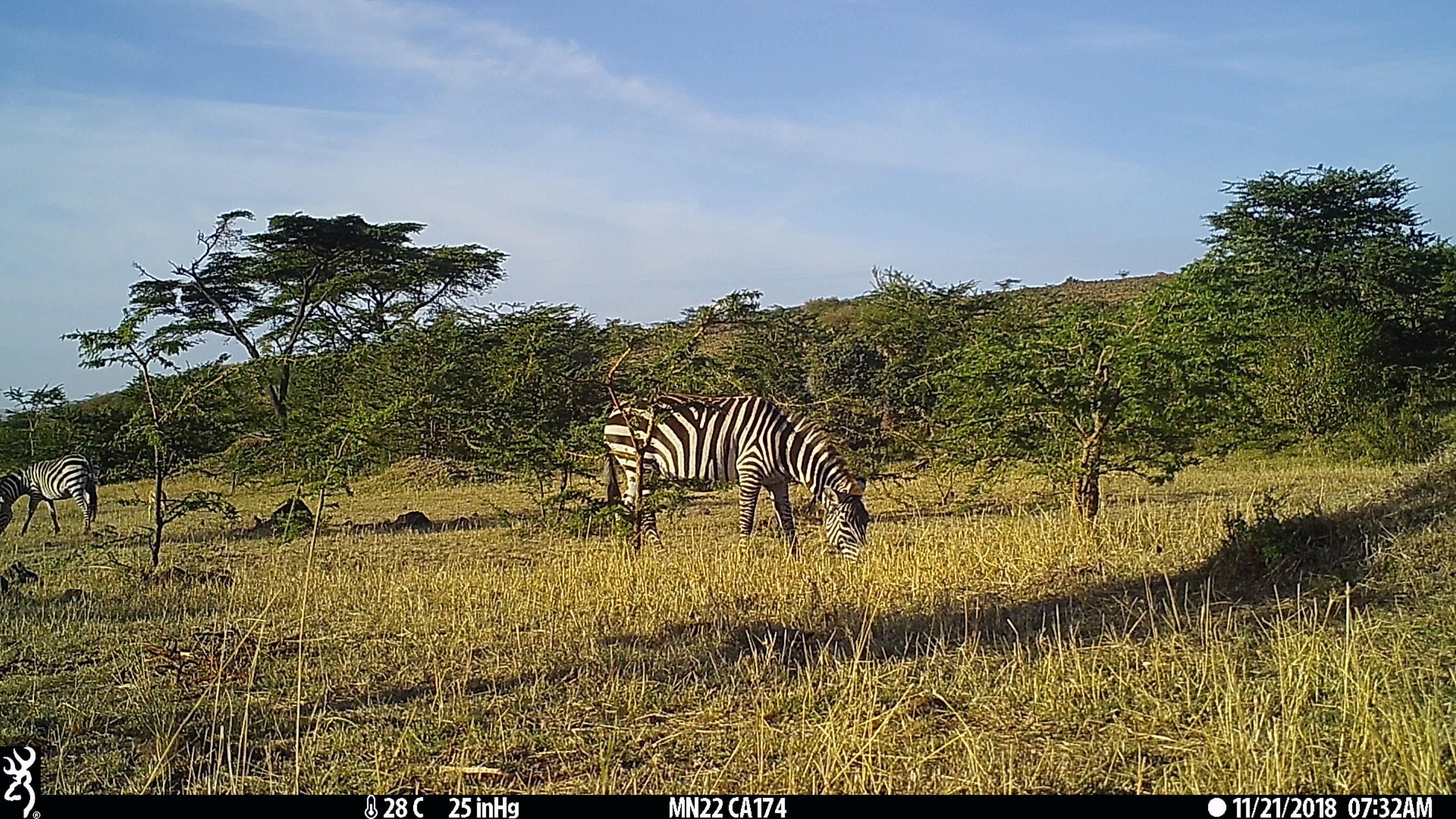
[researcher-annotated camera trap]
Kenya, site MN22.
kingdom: Animalia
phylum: Chordata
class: Mammalia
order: Perissodactyla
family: Equidae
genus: Equus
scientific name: Equus quagga burchellii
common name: burchell's zebra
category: zebra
Zebra (burchell's zebra) (Equus quagga burchellii).